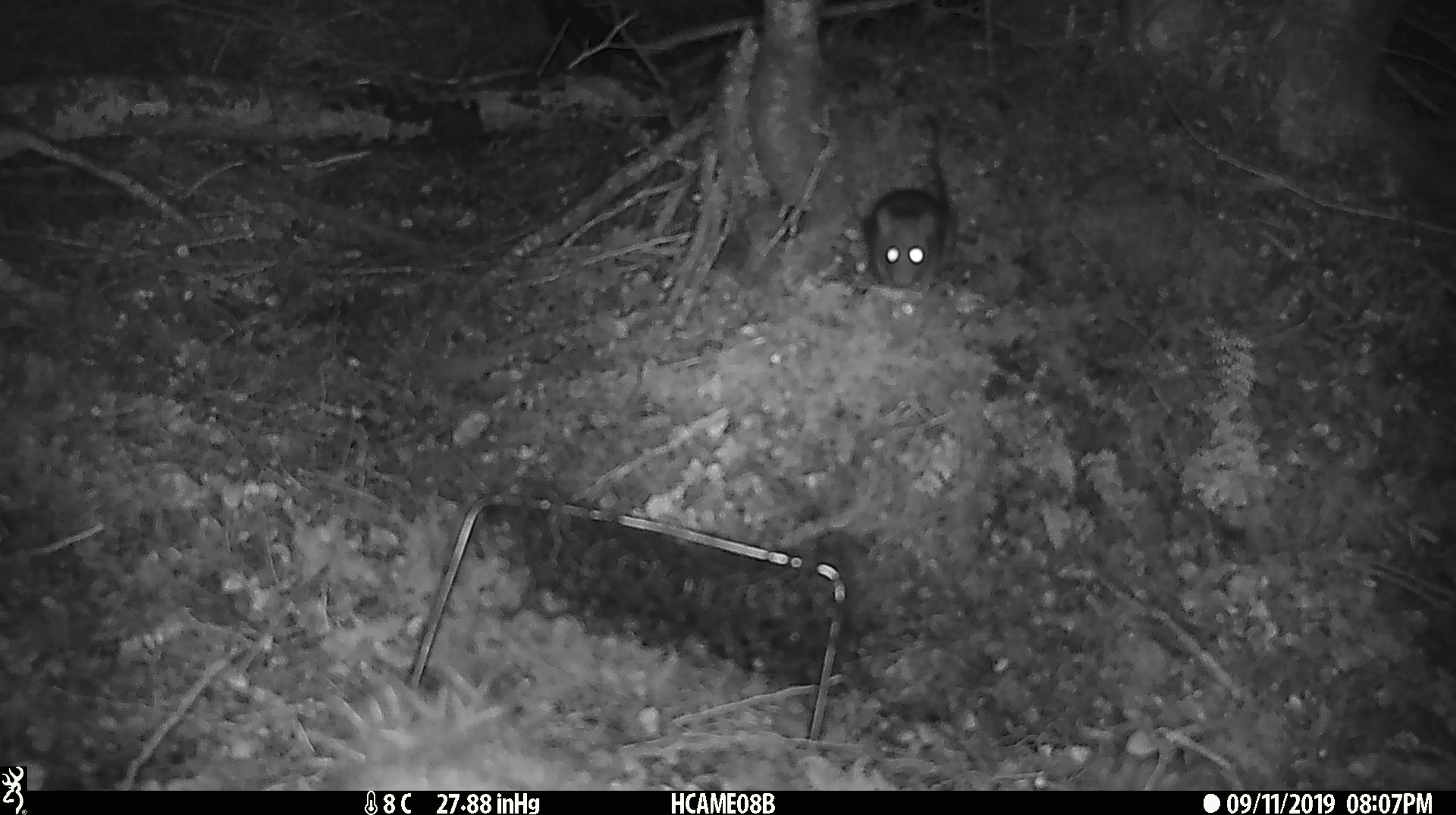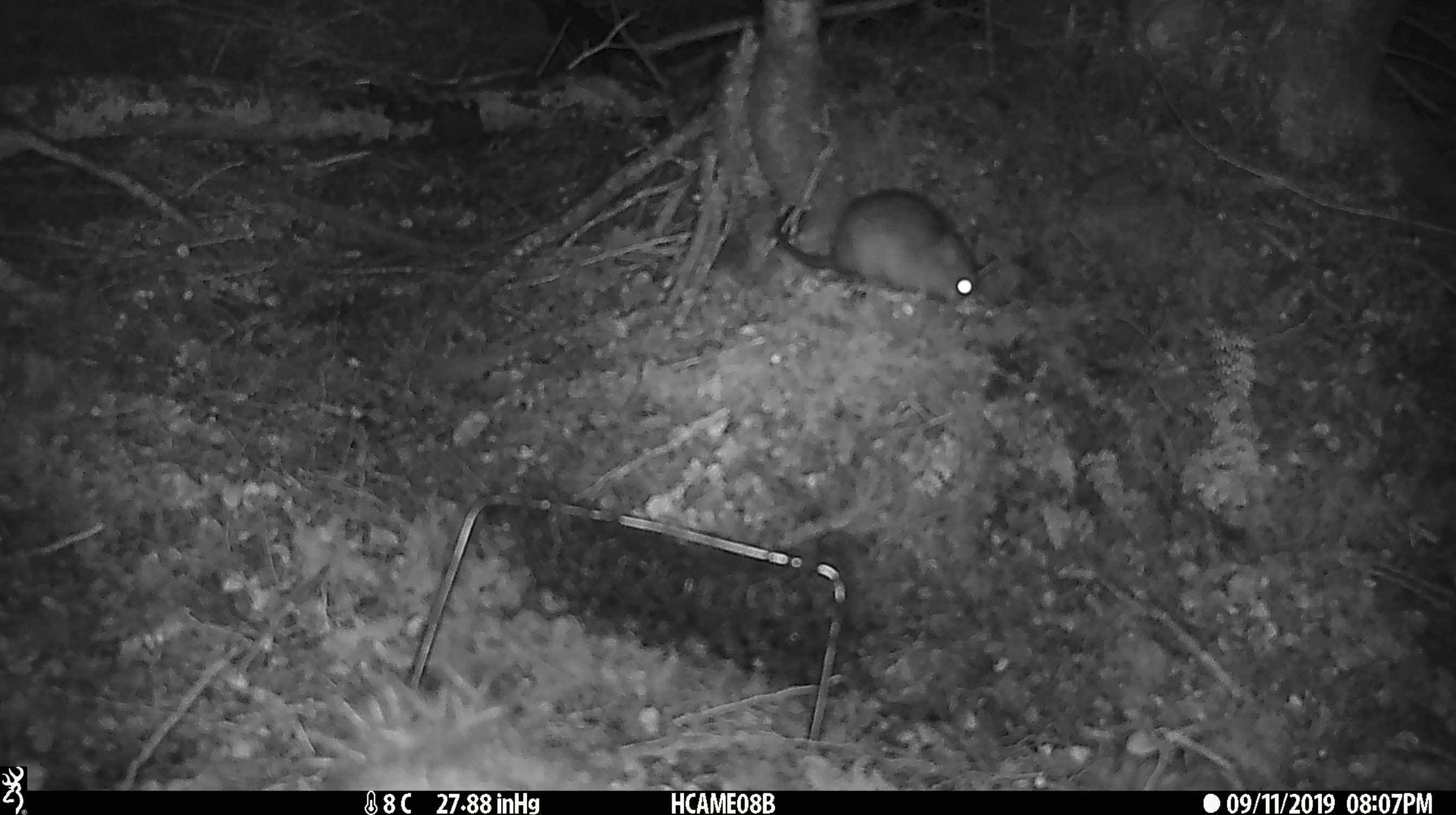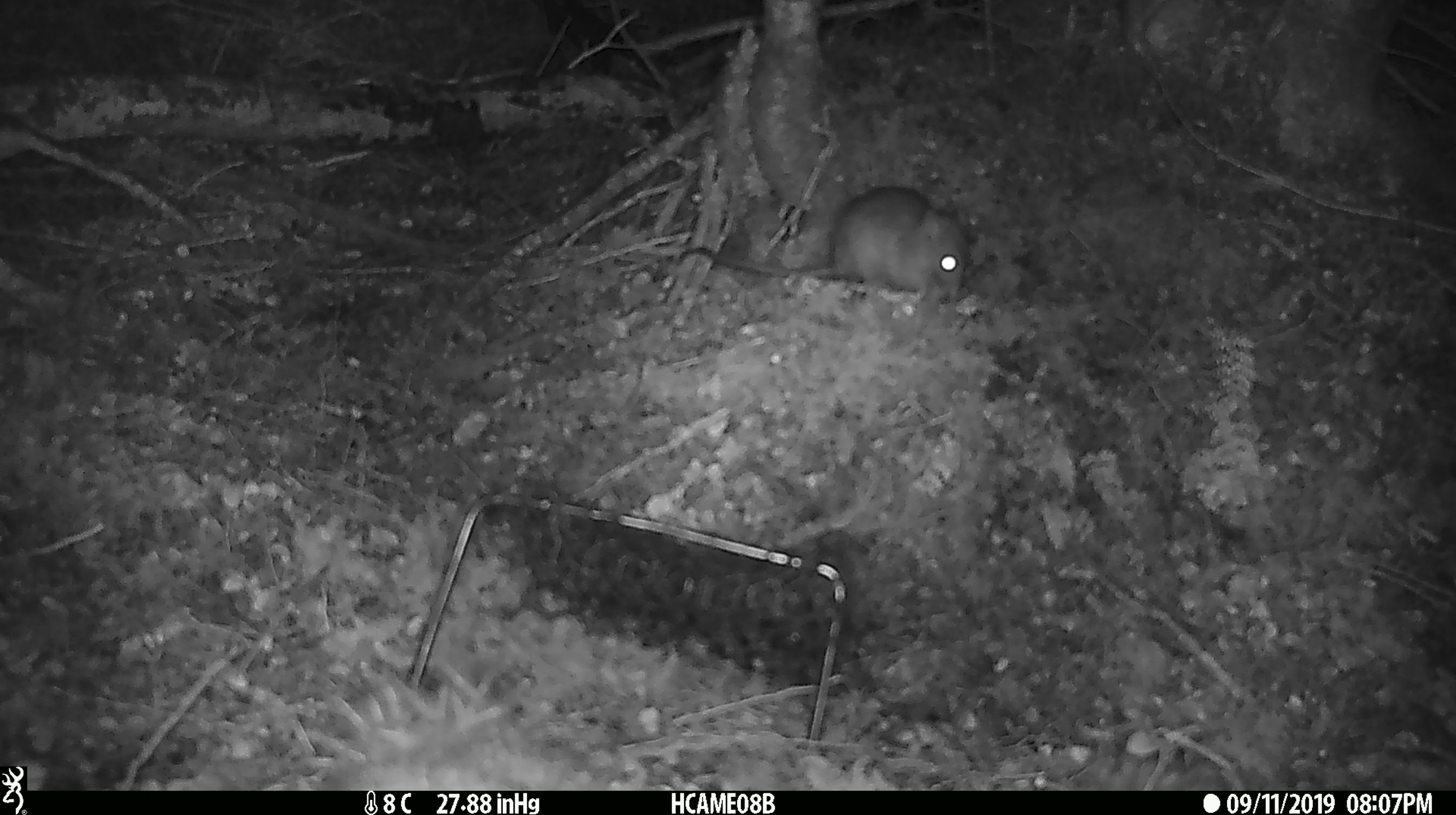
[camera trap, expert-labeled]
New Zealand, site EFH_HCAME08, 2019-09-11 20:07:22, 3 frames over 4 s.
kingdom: Animalia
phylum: Chordata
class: Mammalia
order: Rodentia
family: Muridae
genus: Rattus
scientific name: Rattus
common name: rat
Rat (Rattus).